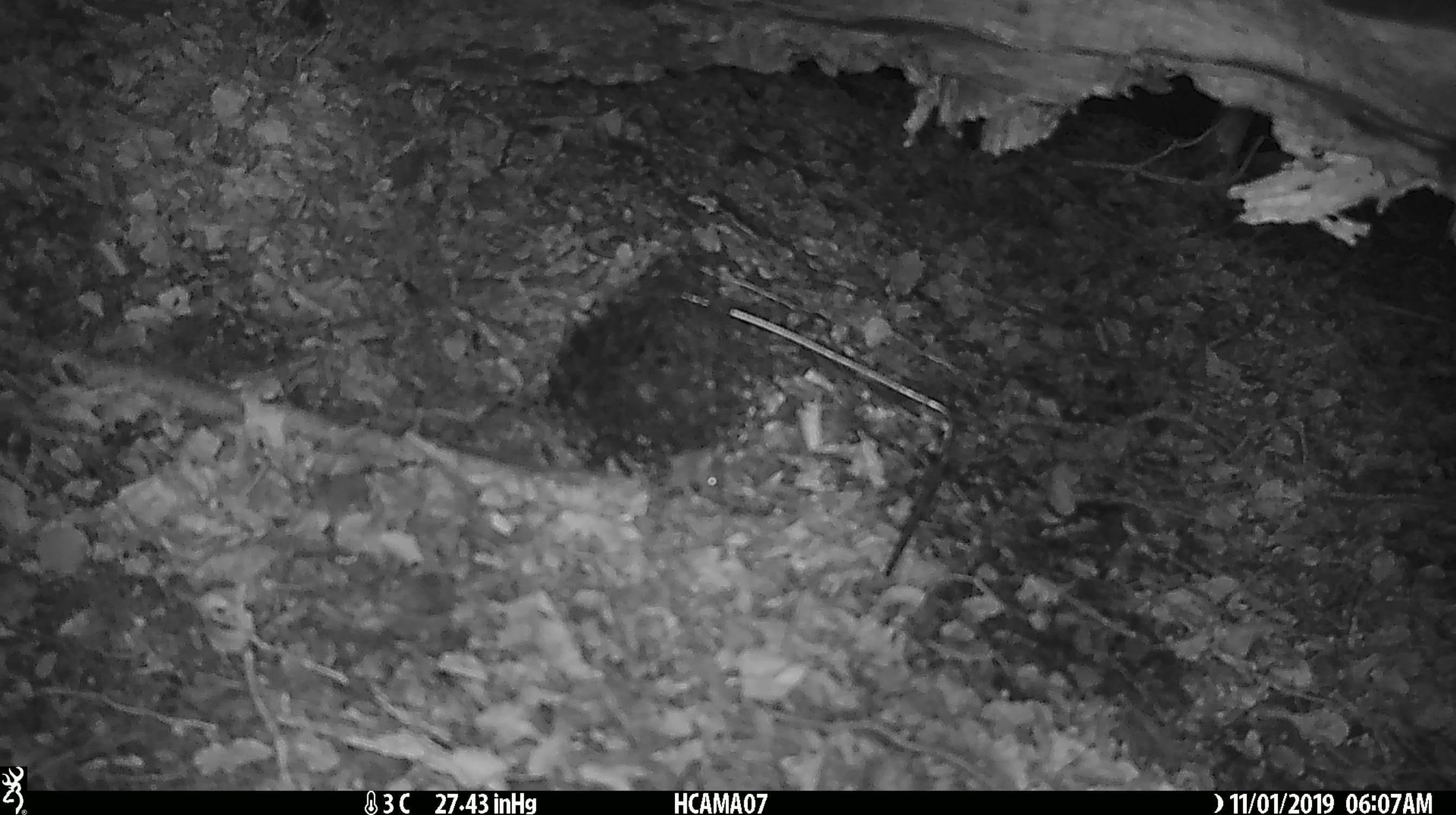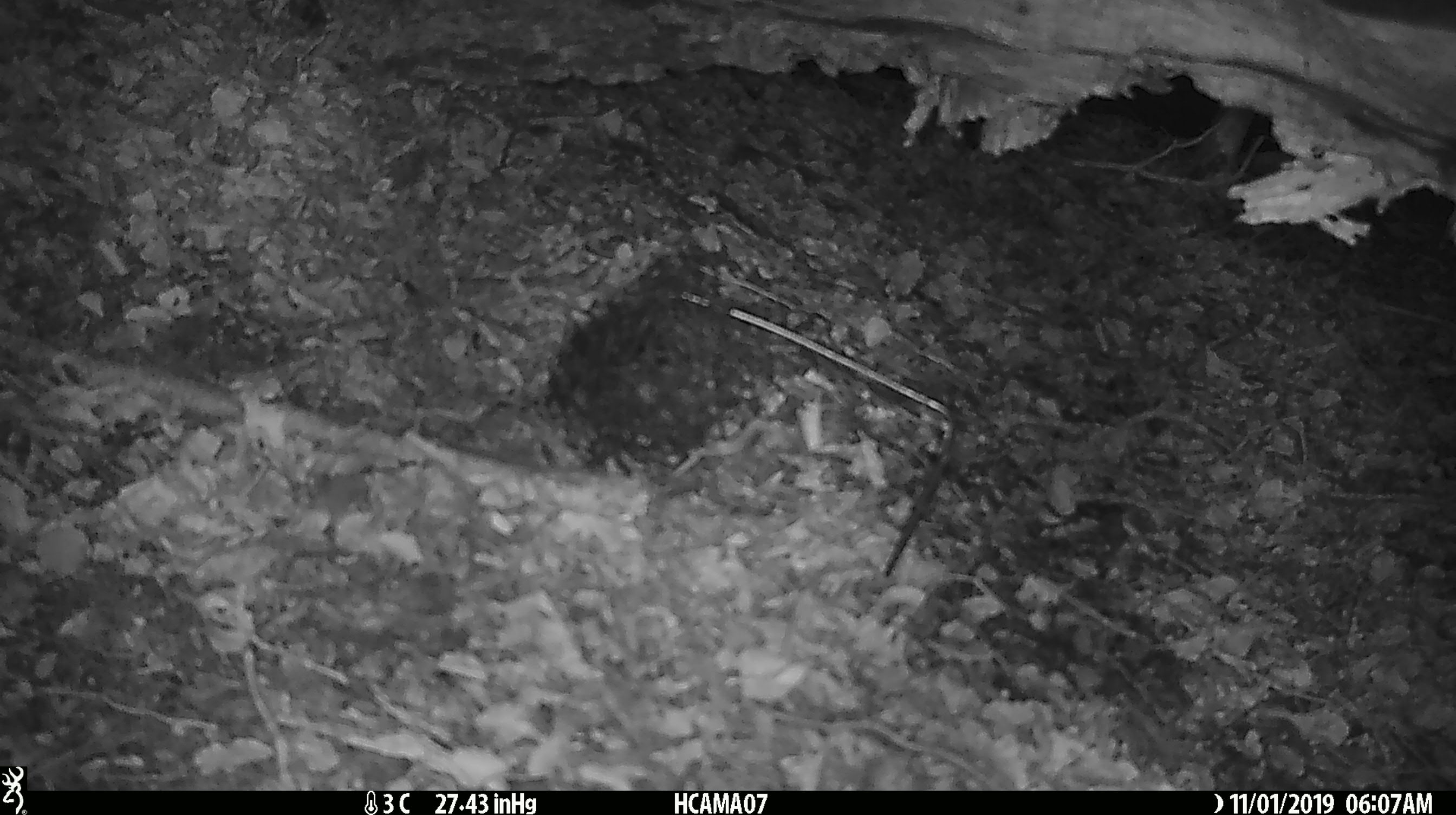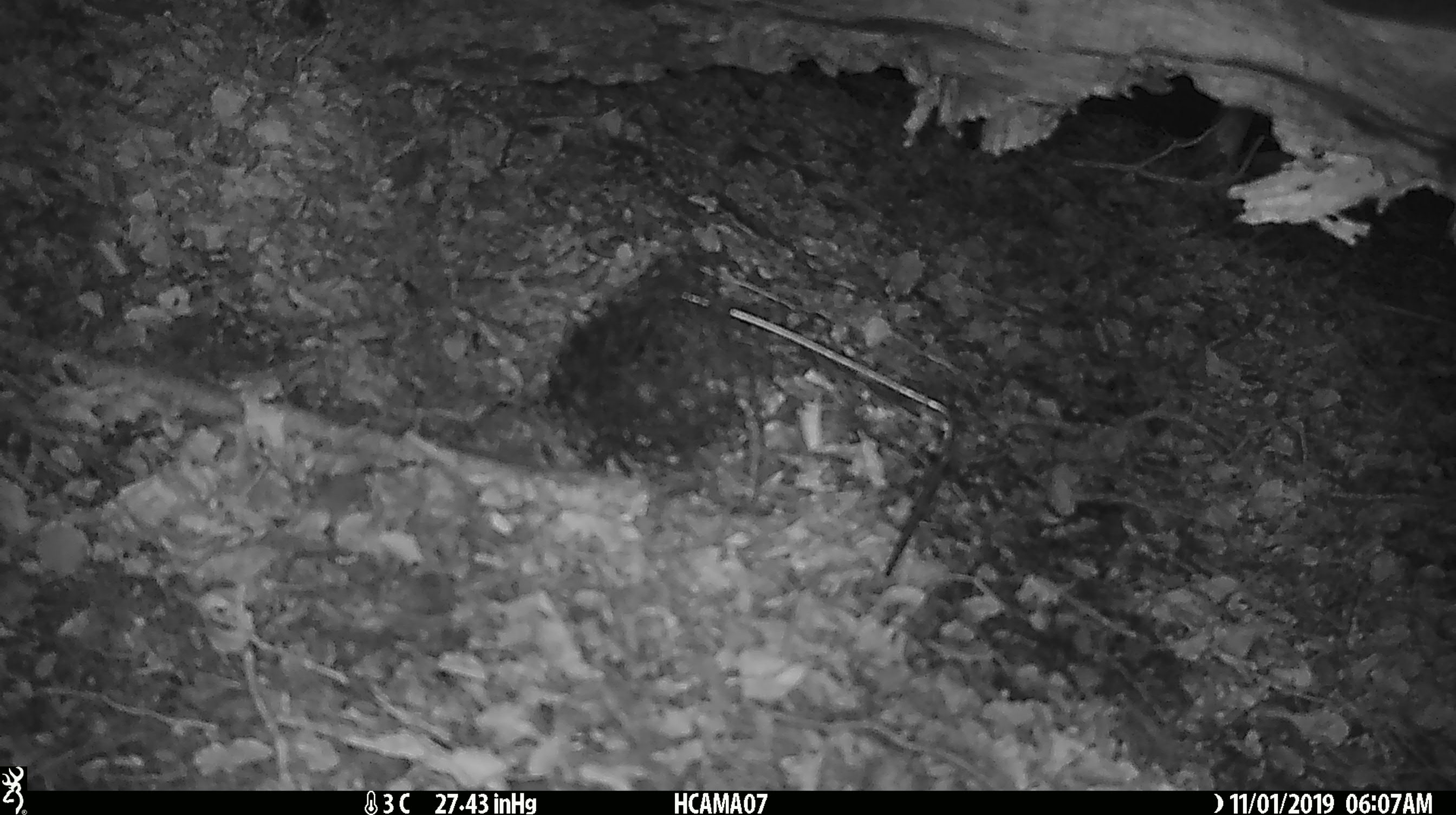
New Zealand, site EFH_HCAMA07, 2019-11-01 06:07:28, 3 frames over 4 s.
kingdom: Animalia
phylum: Chordata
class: Mammalia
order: Rodentia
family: Muridae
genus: Mus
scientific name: Mus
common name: mouse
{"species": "mouse (Mus)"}